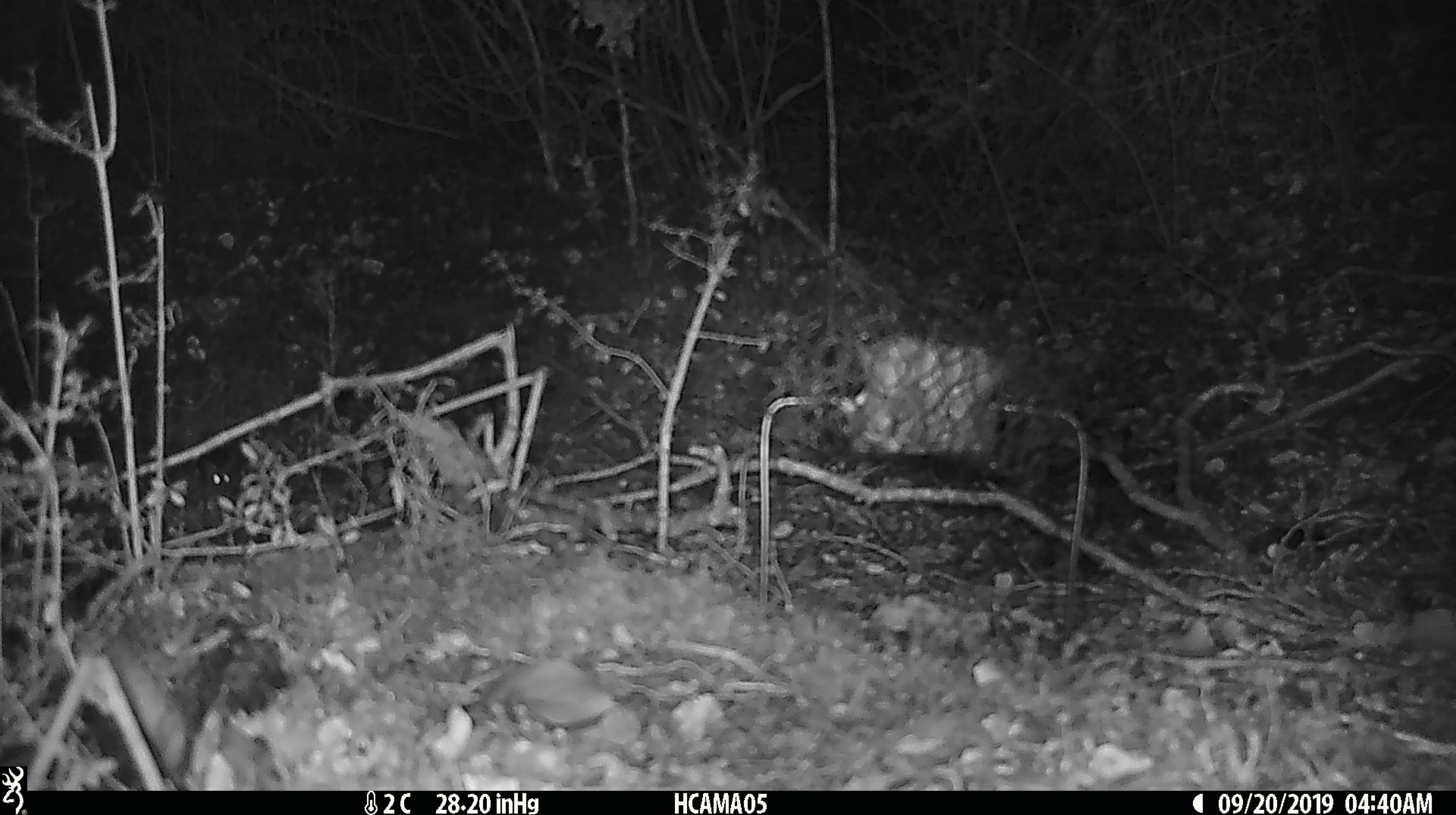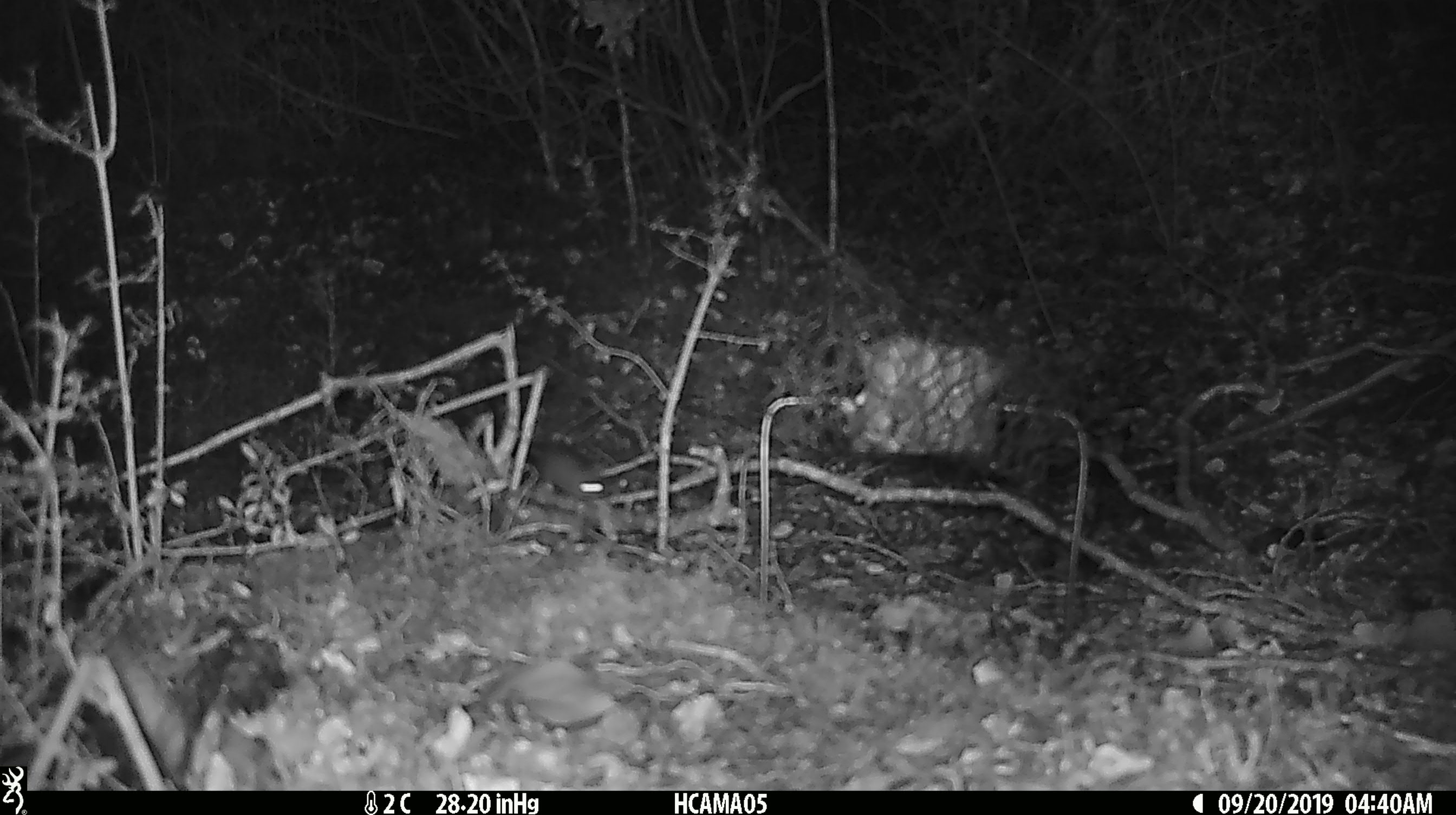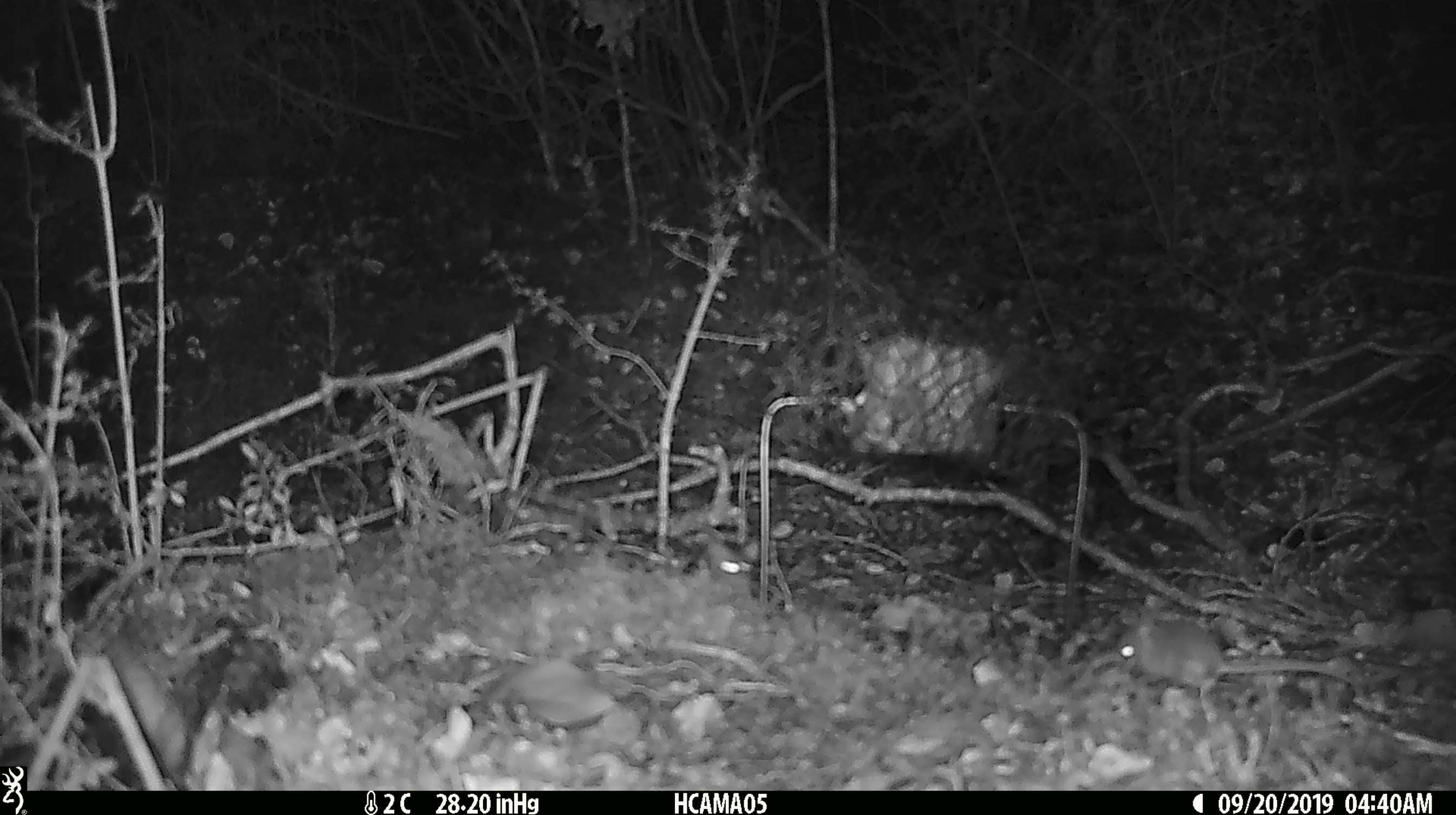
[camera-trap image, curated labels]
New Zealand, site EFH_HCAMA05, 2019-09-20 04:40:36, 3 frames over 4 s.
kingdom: Animalia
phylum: Chordata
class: Mammalia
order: Rodentia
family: Muridae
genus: Mus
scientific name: Mus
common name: mouse